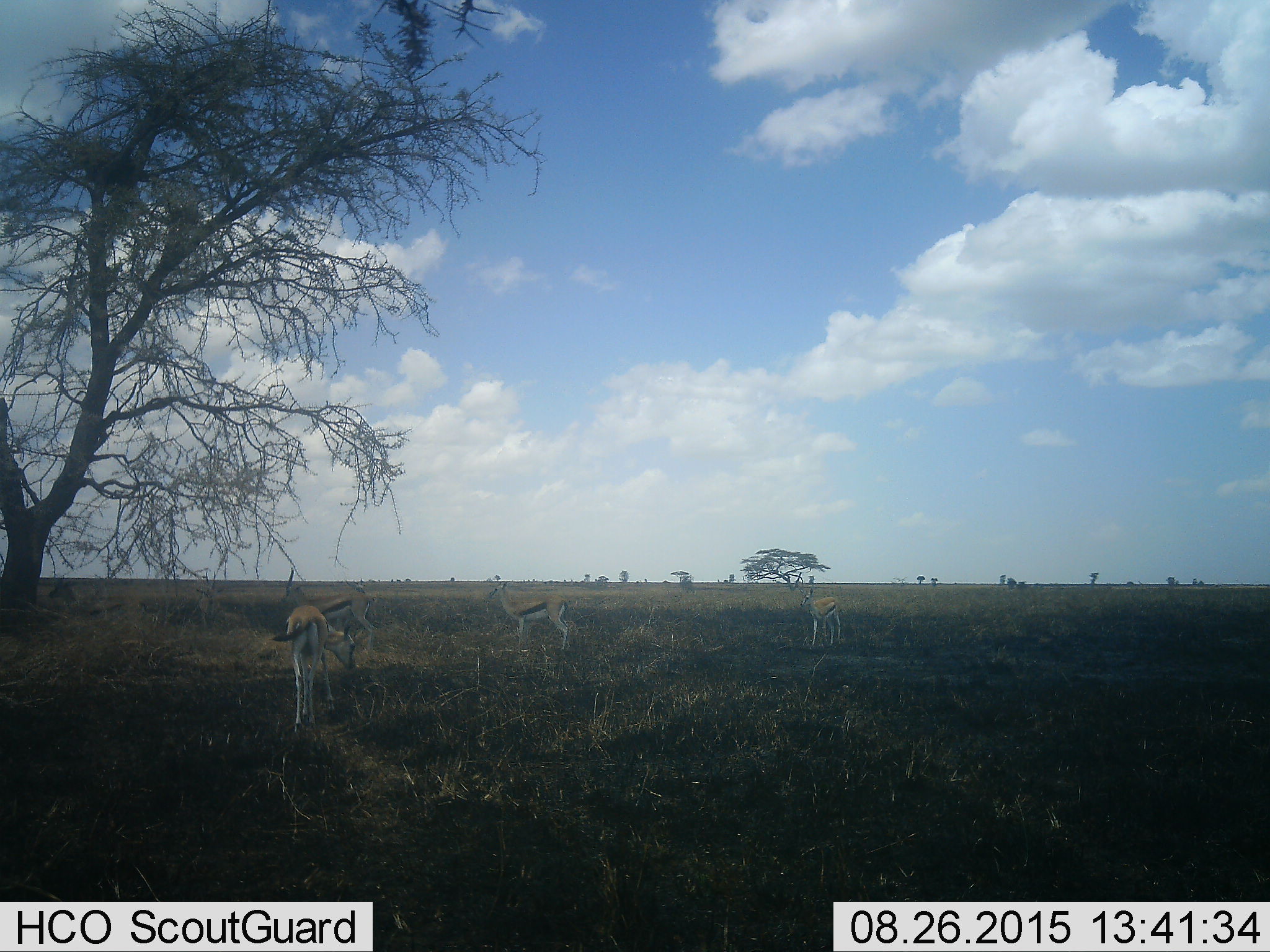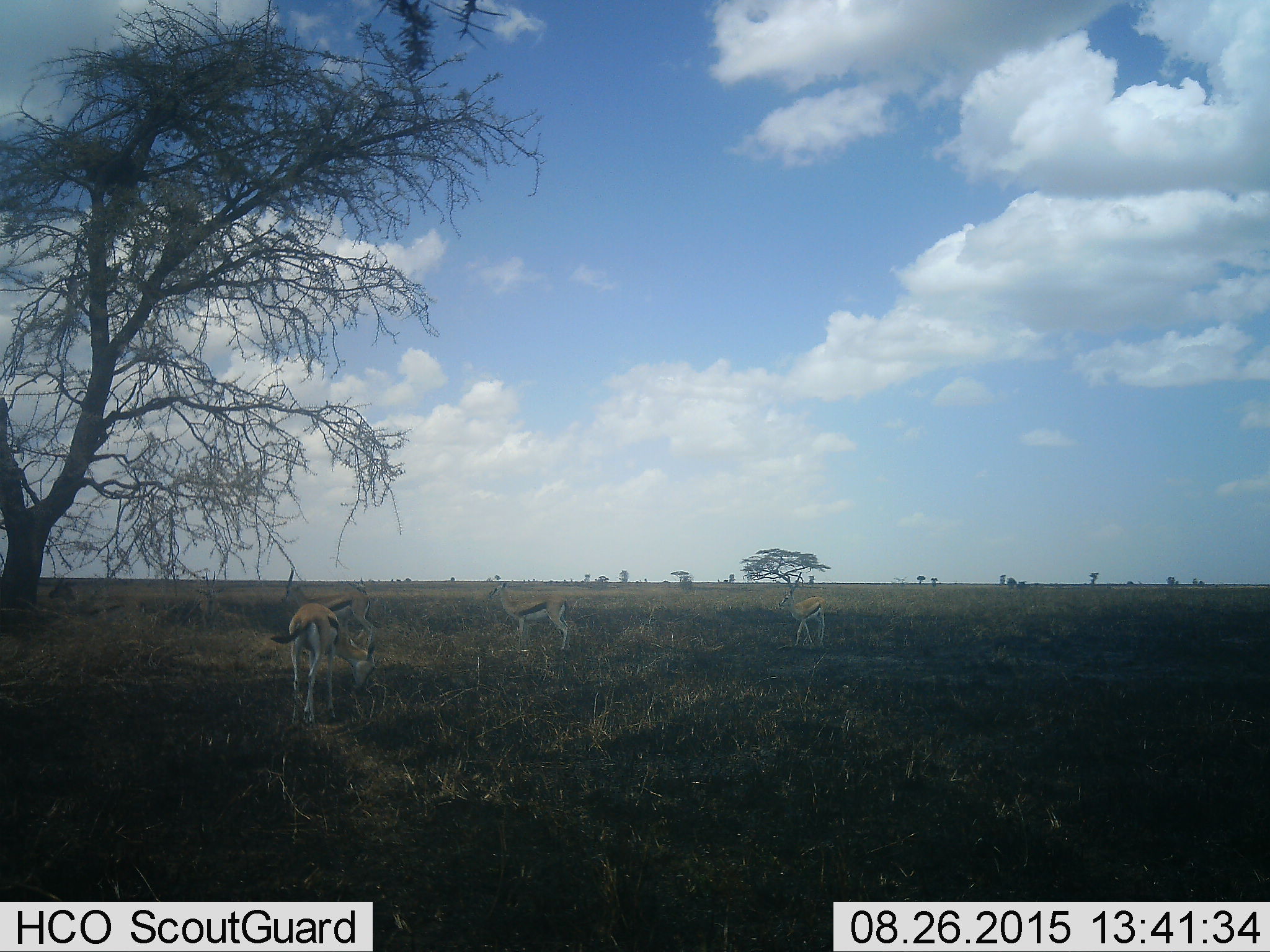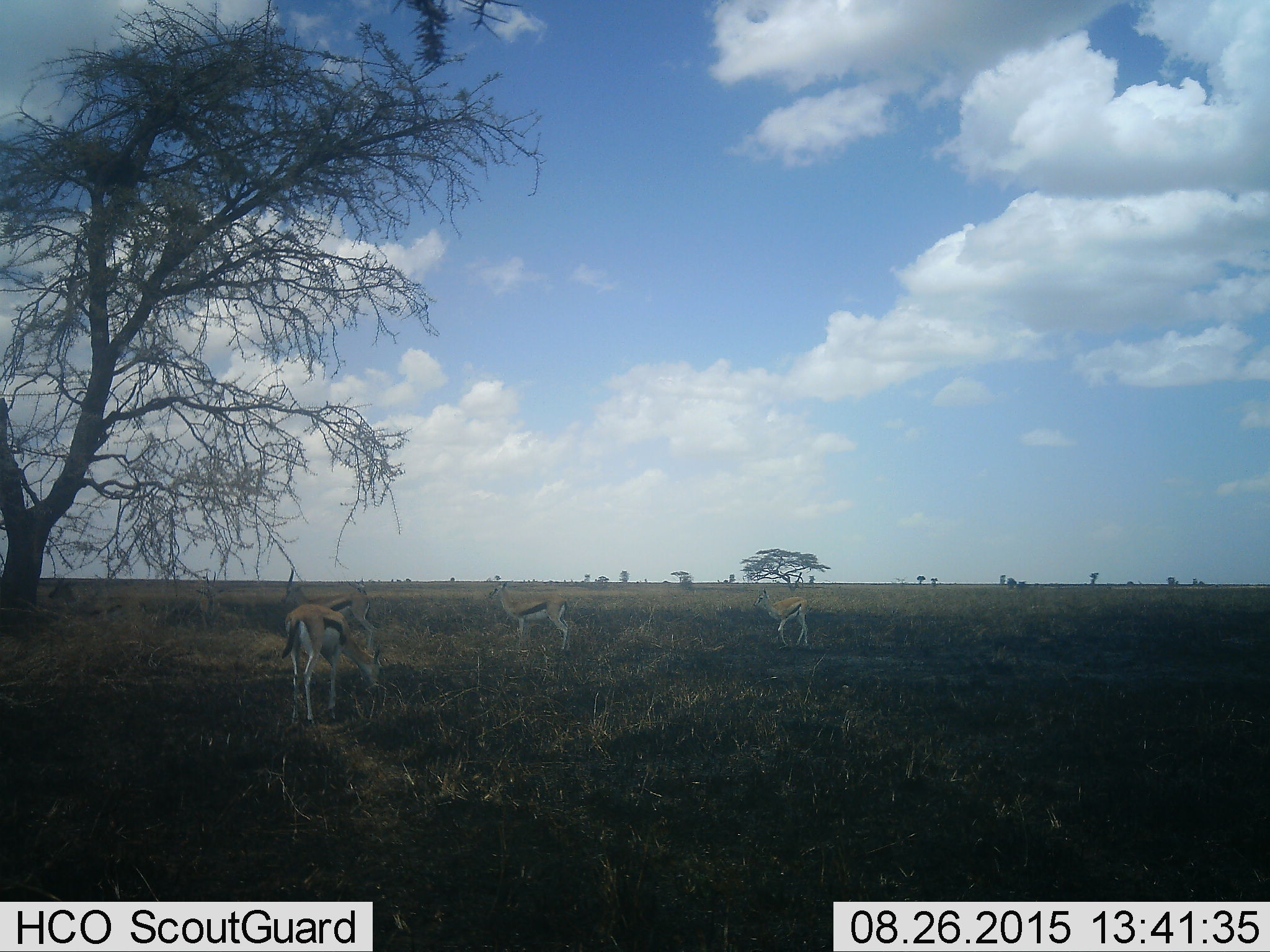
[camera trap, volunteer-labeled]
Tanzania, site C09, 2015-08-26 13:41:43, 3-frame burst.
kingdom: Animalia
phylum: Chordata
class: Mammalia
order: Artiodactyla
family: Bovidae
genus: Eudorcas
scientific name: Eudorcas thomsonii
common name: thomson's gazelle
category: gazellethomsons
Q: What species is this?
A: Gazellethomsons (thomson's gazelle) (Eudorcas thomsonii).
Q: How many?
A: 4.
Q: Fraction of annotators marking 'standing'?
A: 80%.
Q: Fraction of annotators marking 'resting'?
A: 0%.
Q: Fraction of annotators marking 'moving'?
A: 27%.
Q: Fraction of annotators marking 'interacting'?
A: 0%.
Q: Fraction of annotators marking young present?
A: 7%.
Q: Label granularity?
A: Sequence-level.